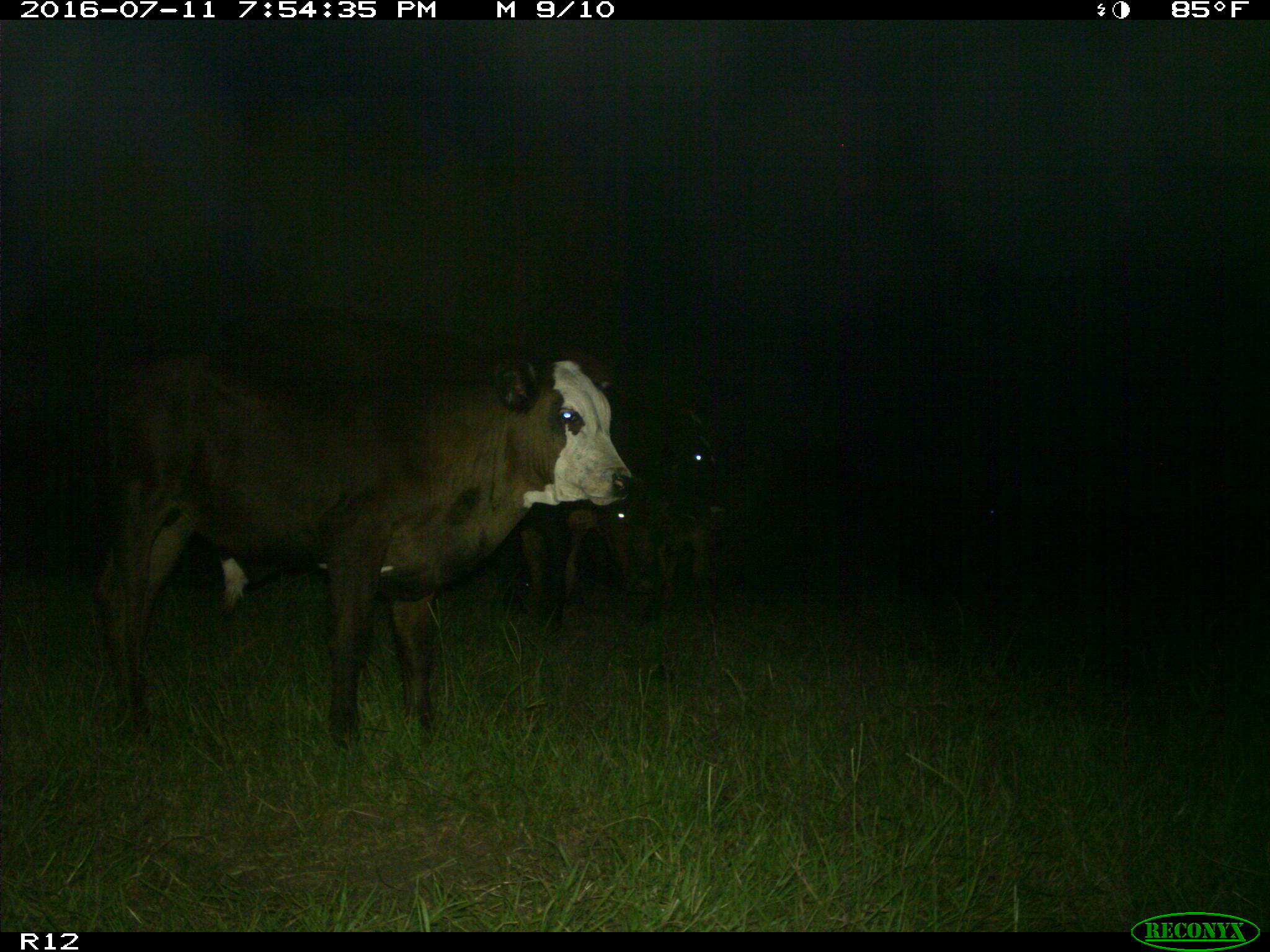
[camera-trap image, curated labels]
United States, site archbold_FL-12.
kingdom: Animalia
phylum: Chordata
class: Mammalia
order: Artiodactyla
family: Bovidae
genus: Bos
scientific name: Bos taurus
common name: domestic cow